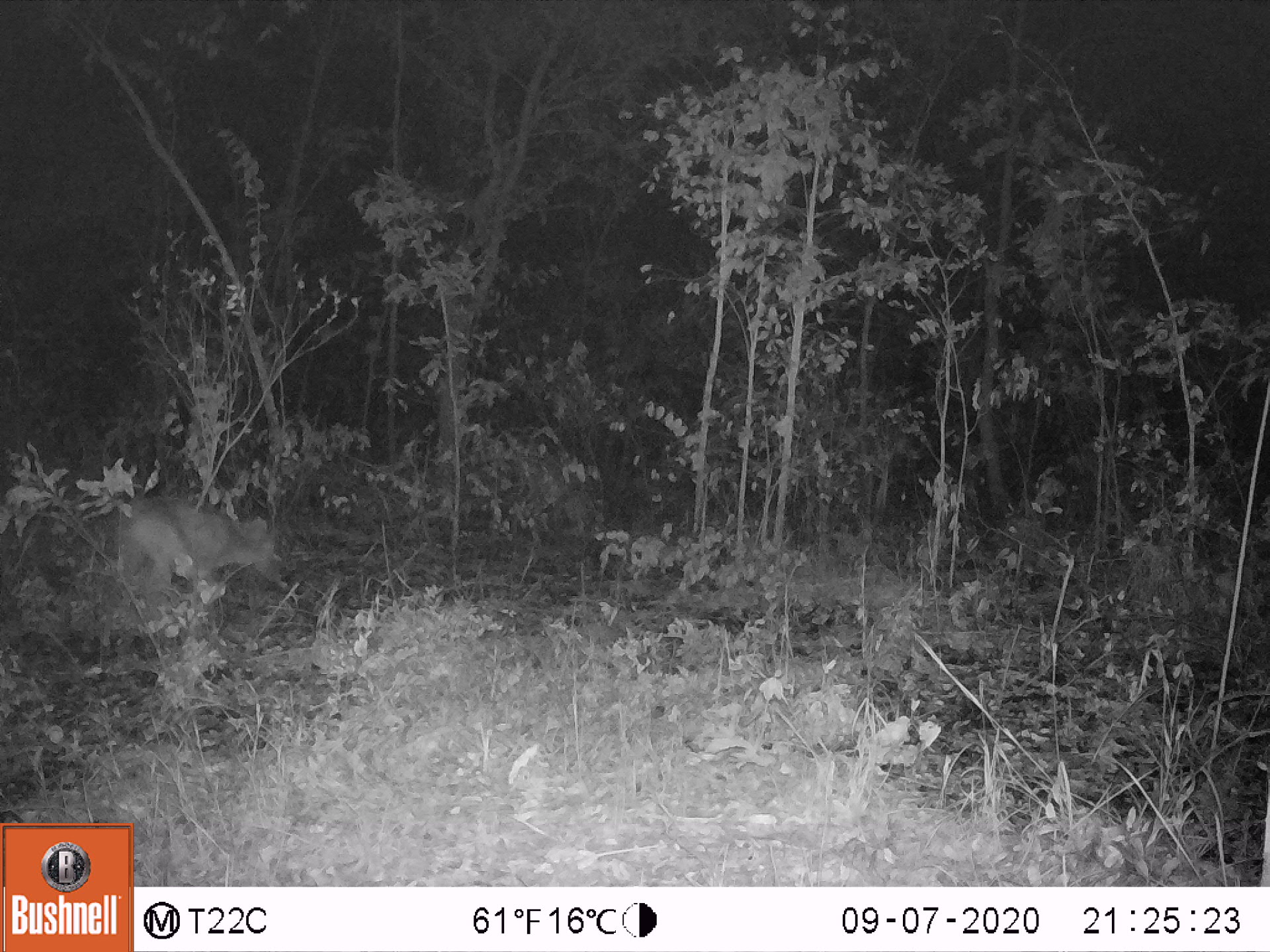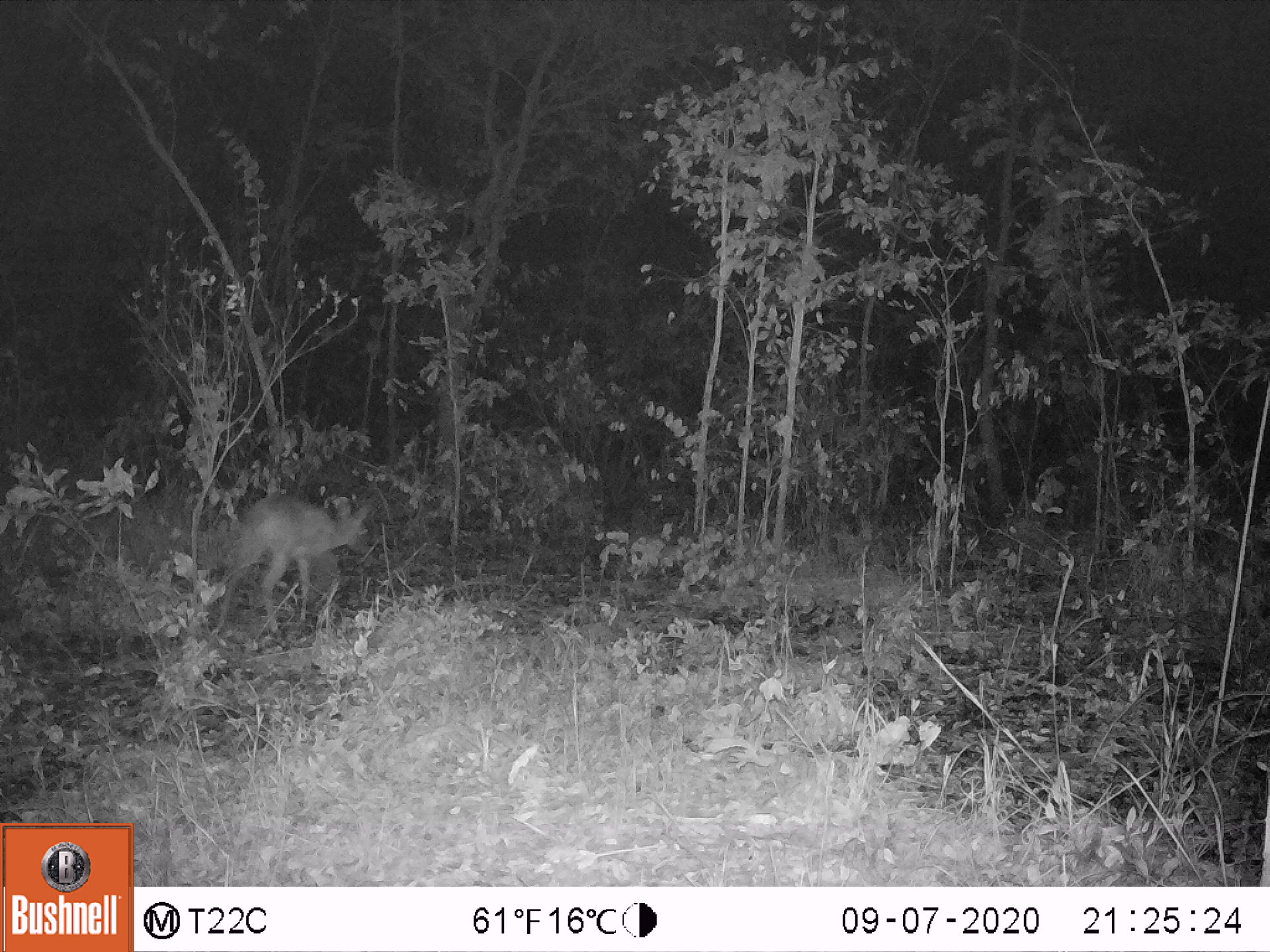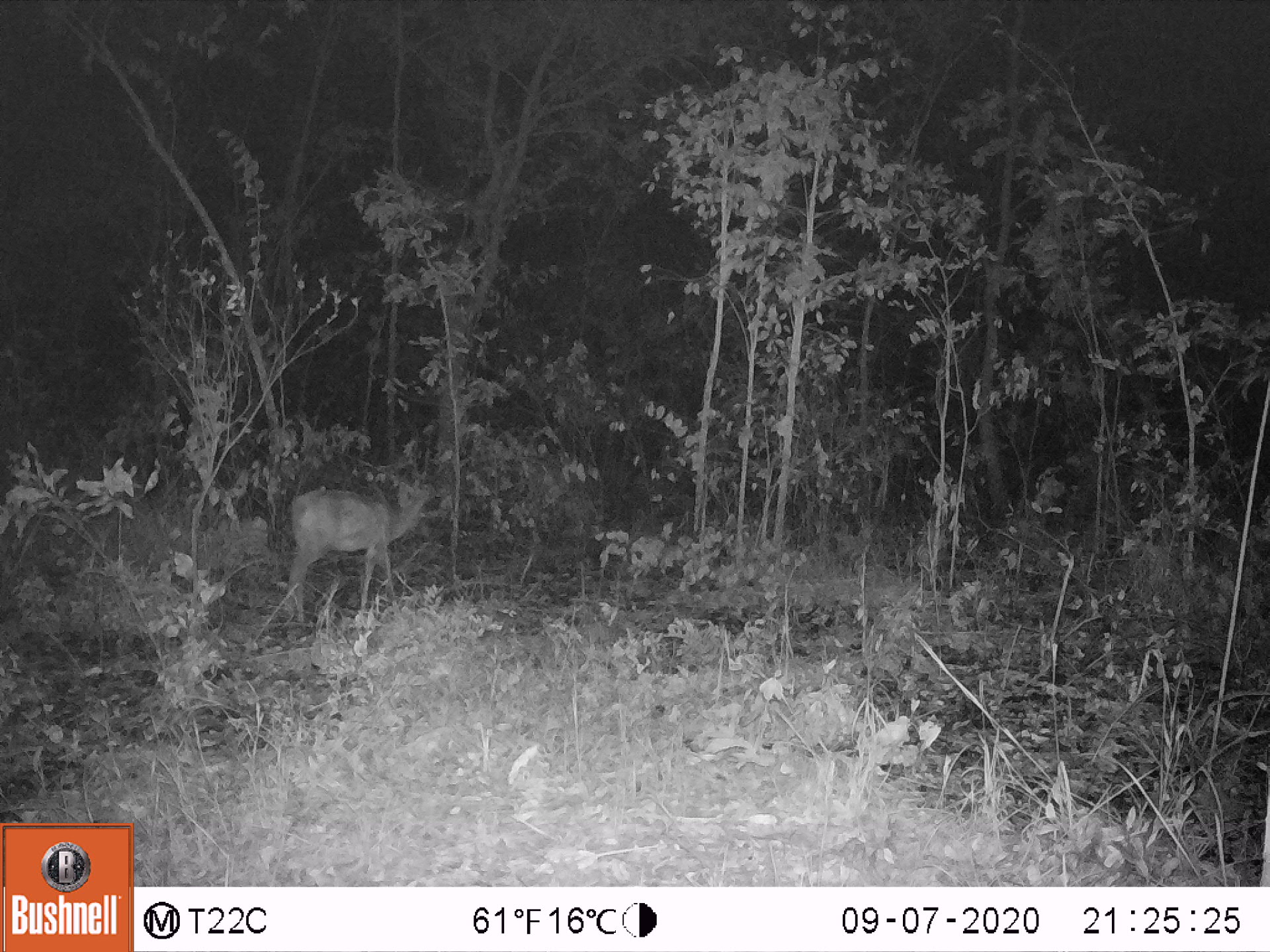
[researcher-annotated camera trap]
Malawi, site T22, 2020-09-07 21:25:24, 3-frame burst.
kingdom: Animalia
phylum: Chordata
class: Mammalia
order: Artiodactyla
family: Bovidae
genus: Sylvicapra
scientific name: Sylvicapra grimmia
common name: common duiker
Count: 1.